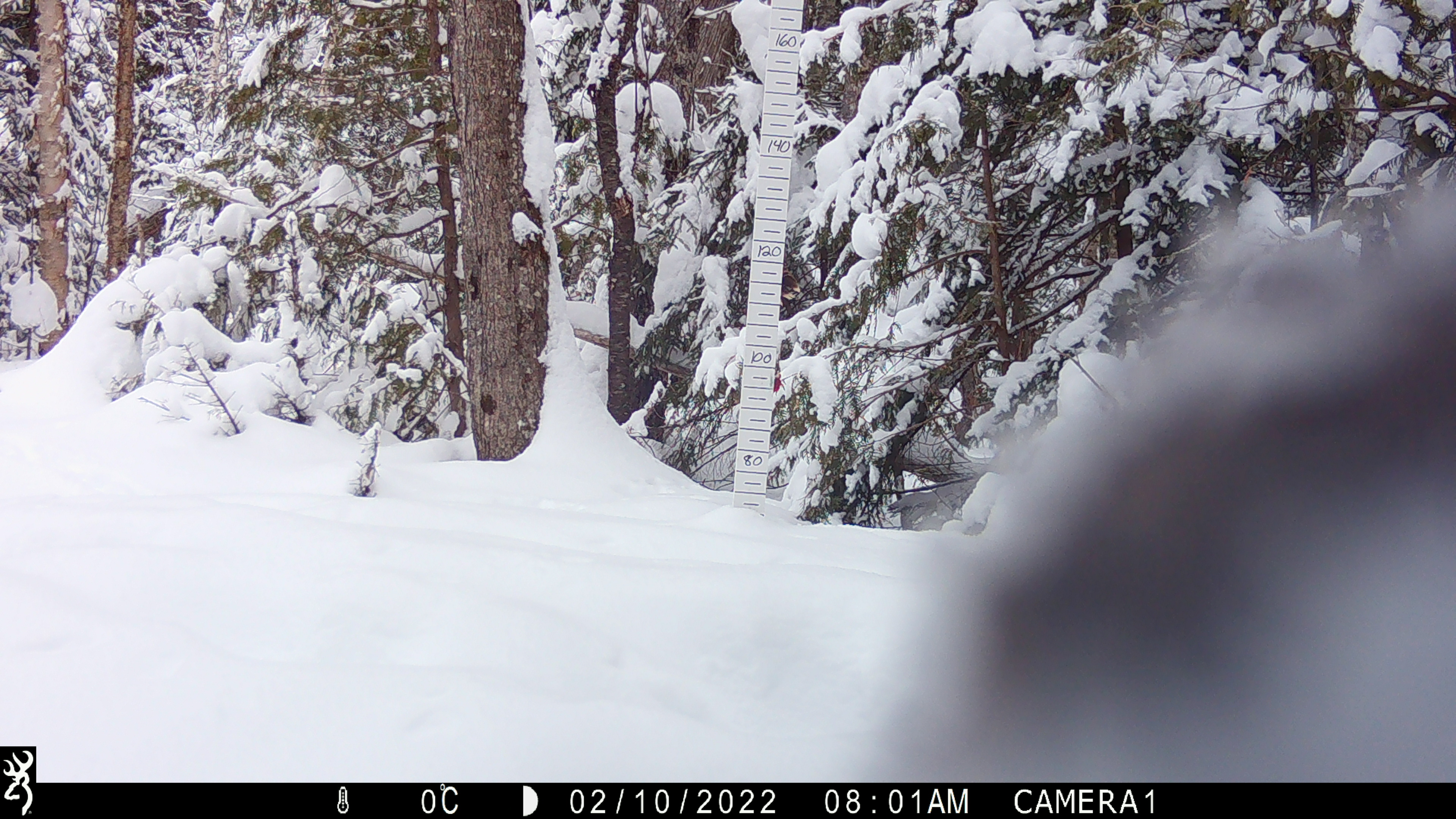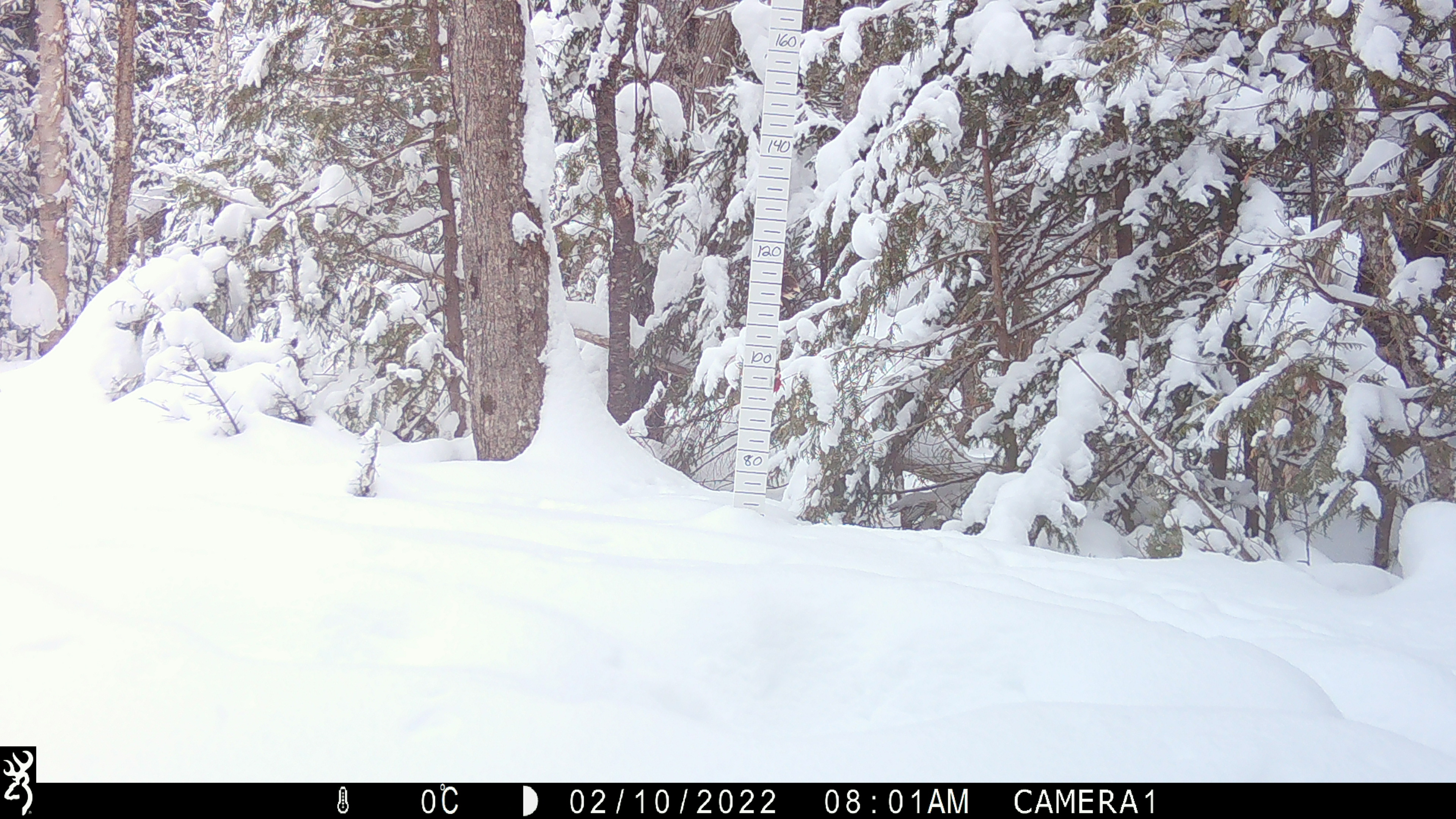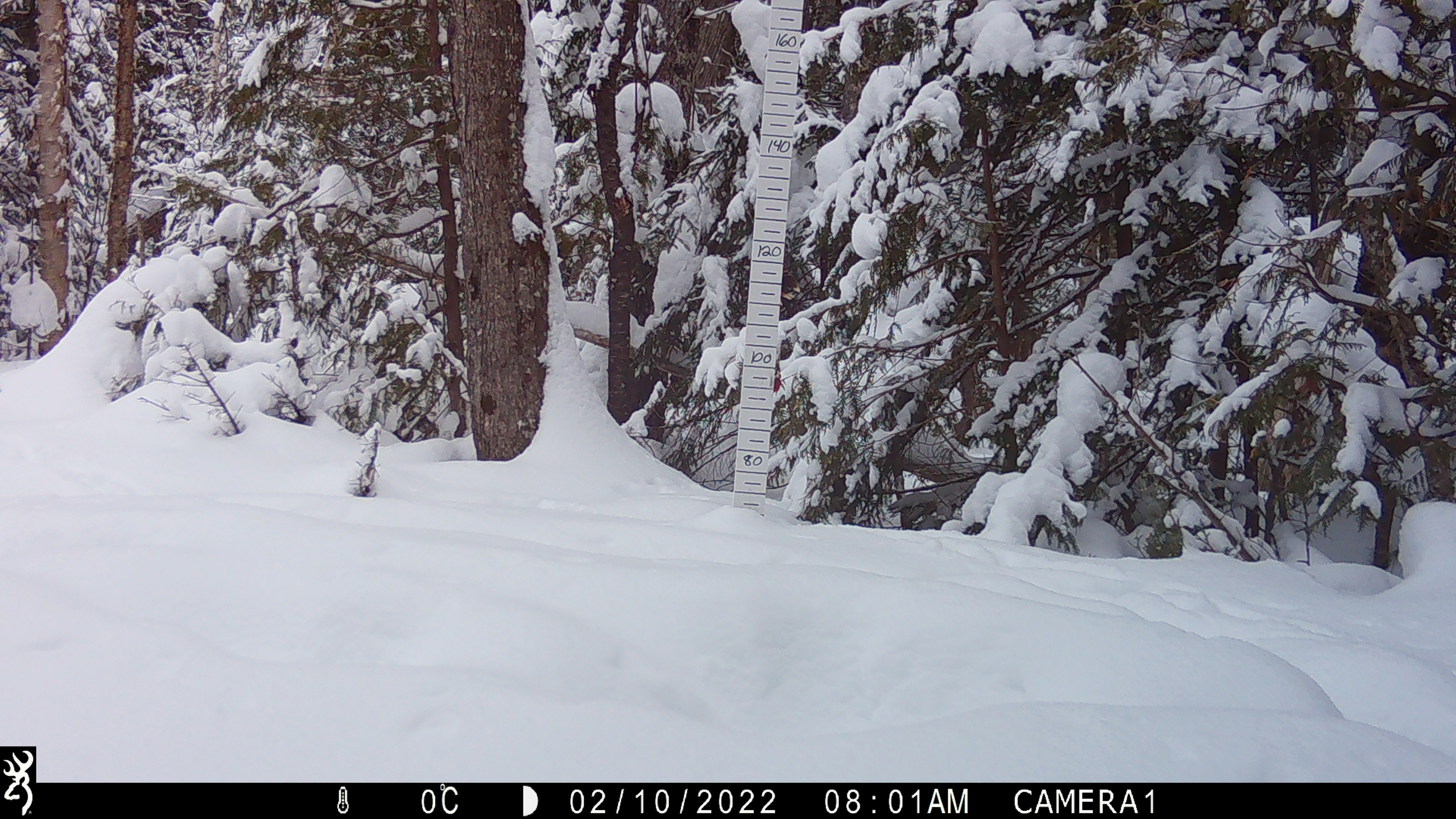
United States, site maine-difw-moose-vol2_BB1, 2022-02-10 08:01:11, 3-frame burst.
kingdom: Animalia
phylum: Chordata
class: Mammalia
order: Carnivora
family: Mustelidae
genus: Pekania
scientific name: Pekania pennanti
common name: fisher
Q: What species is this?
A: Fisher (Pekania pennanti).